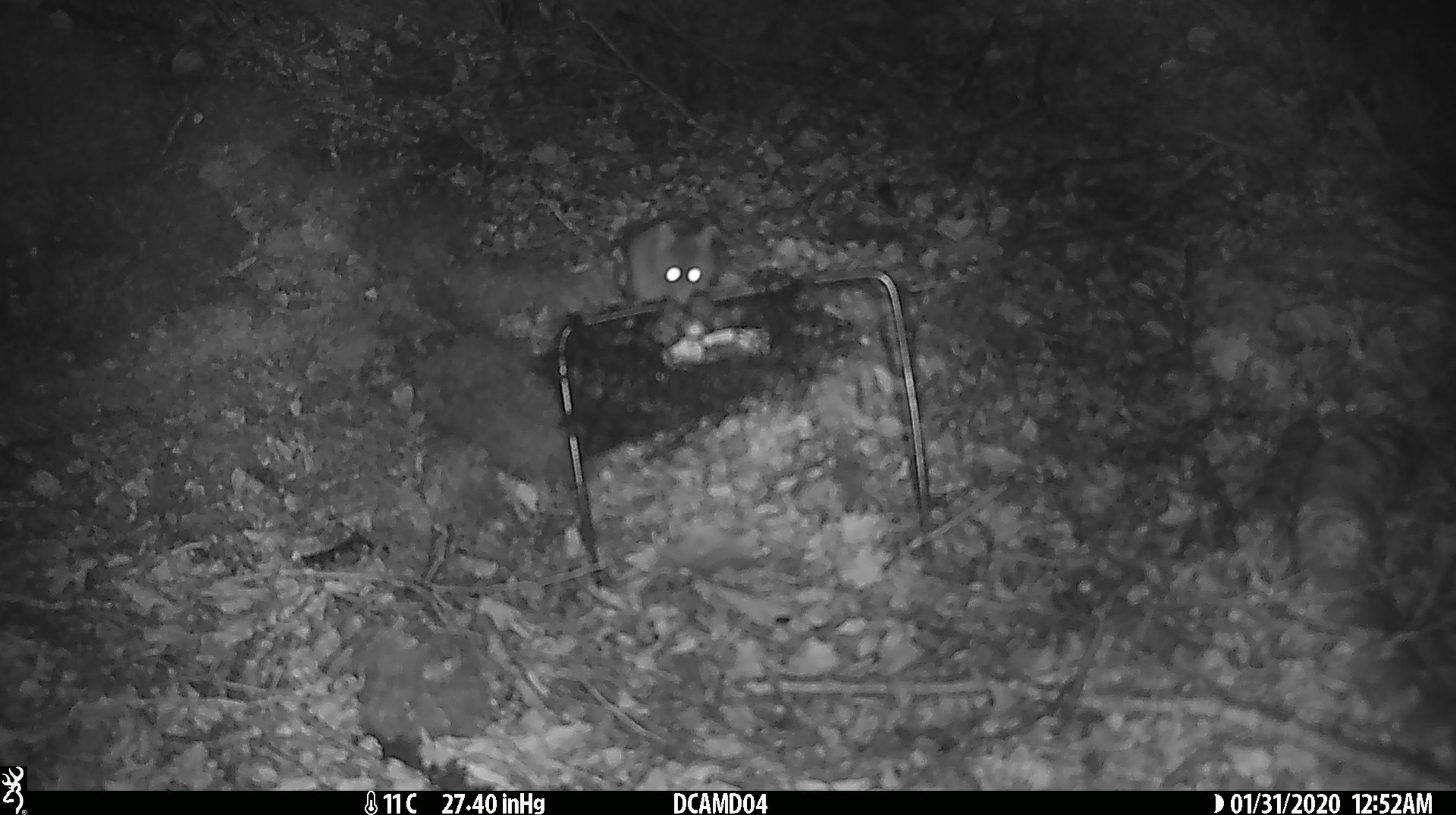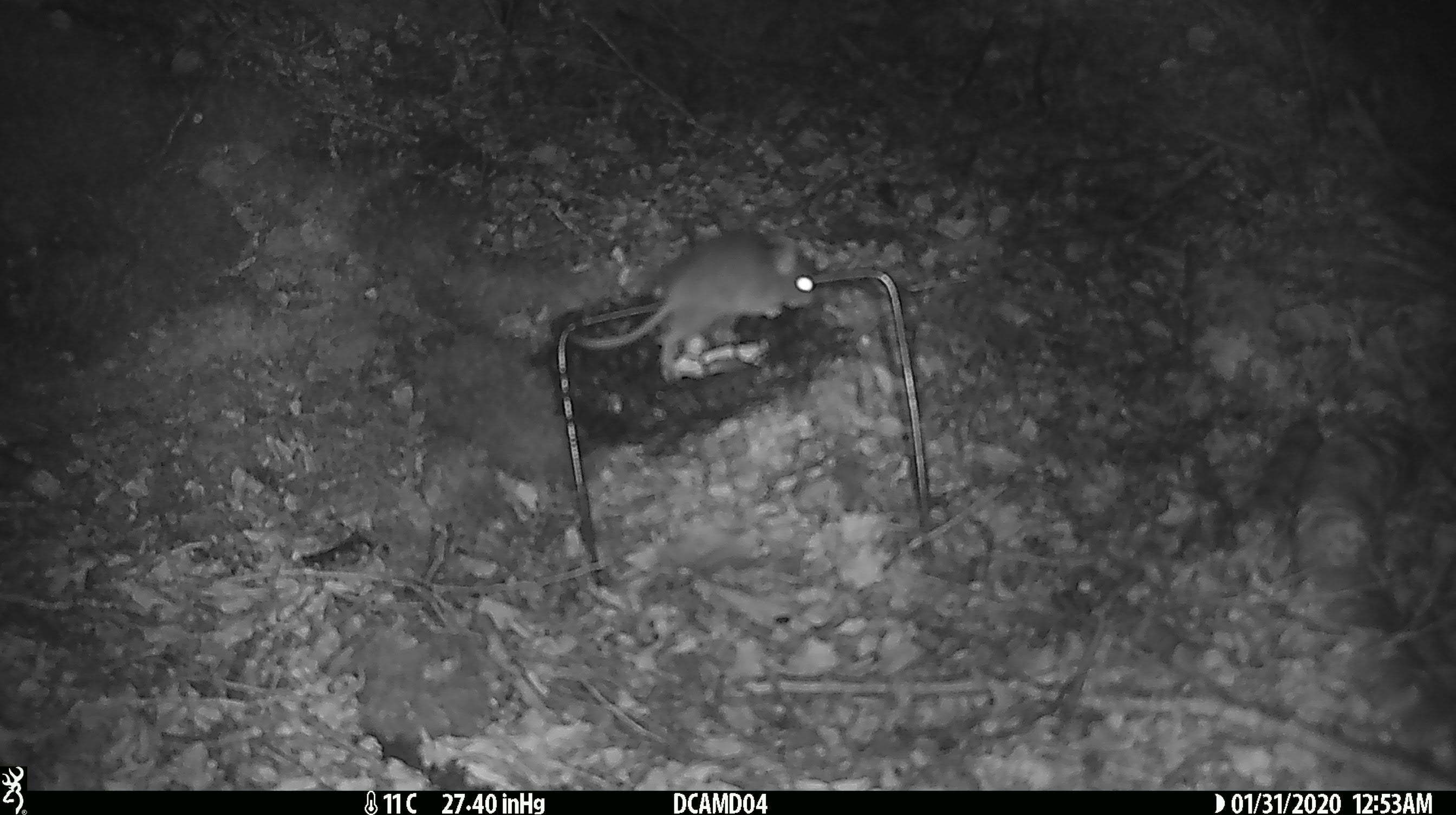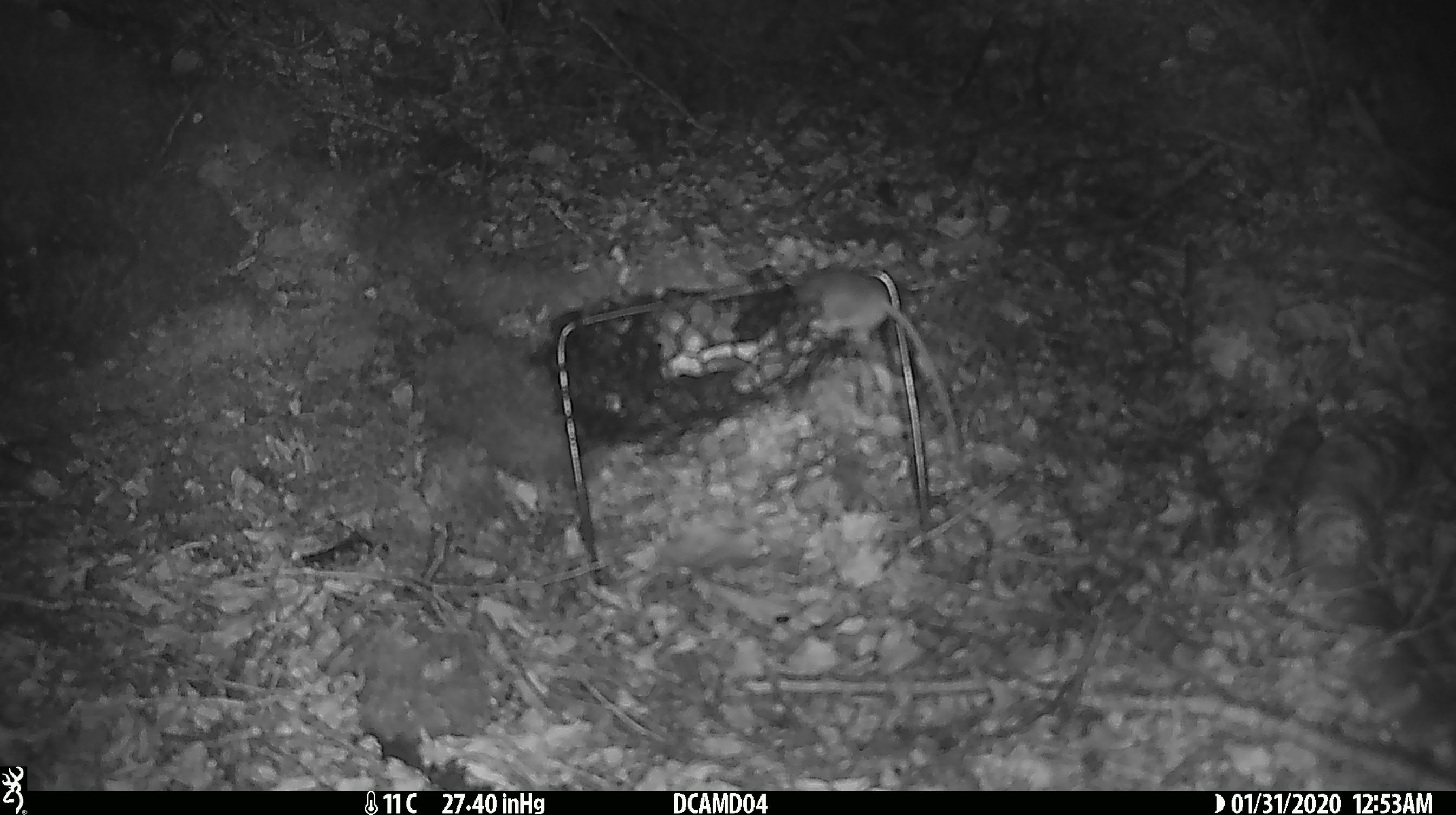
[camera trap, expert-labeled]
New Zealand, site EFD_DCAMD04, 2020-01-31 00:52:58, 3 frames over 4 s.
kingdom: Animalia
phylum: Chordata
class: Mammalia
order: Rodentia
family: Muridae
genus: Mus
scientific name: Mus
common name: mouse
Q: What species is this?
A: Mouse (Mus).